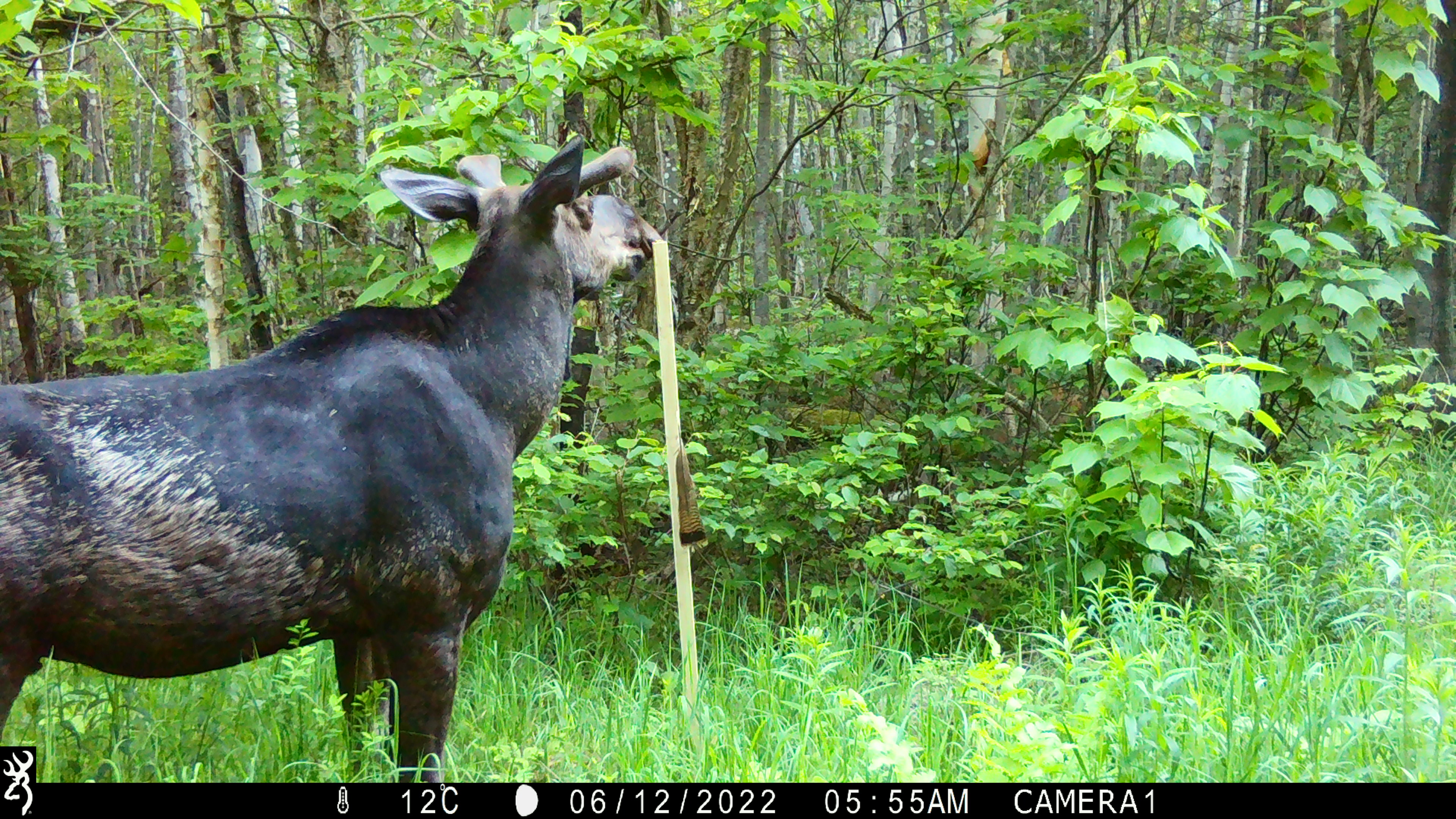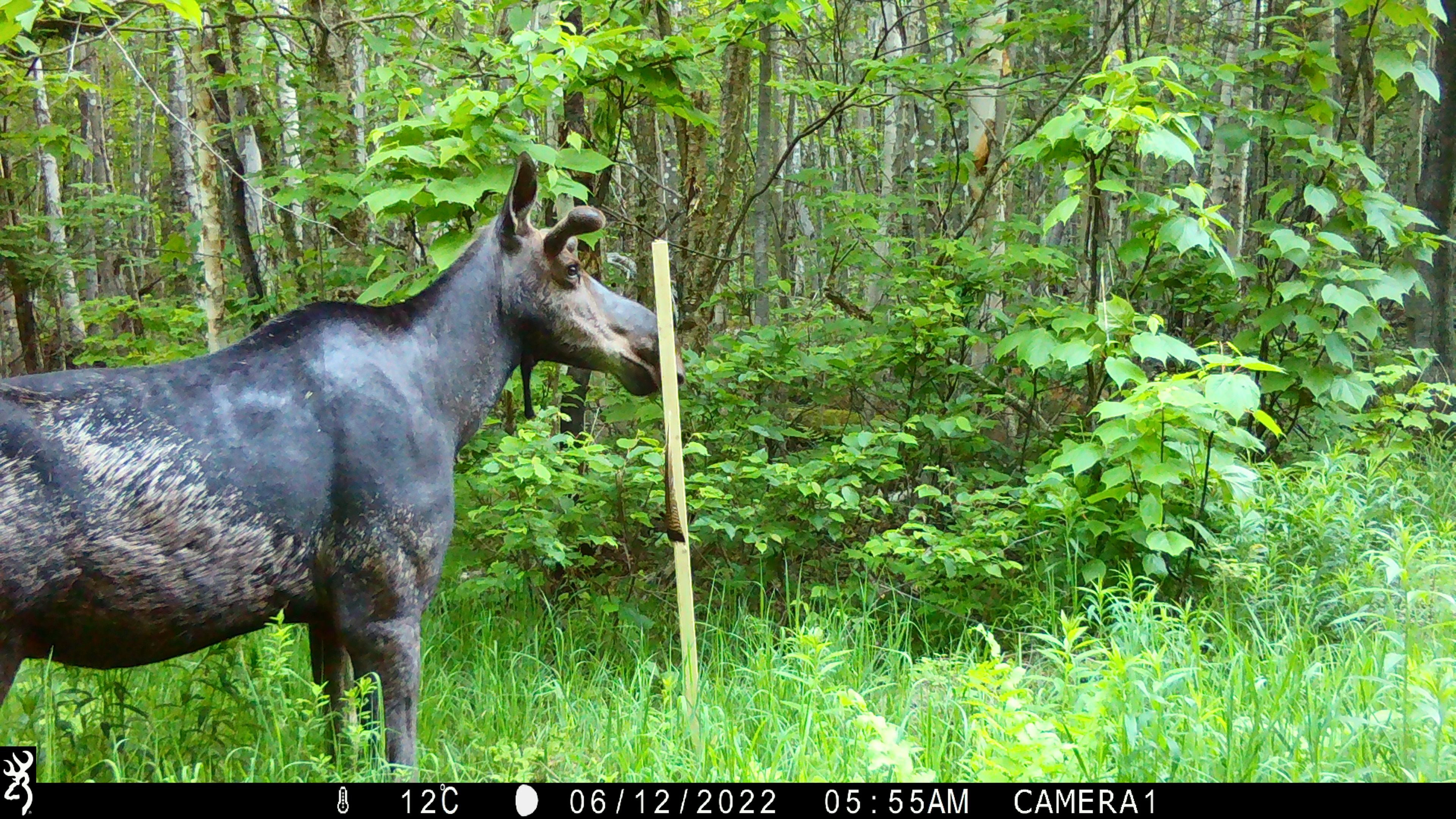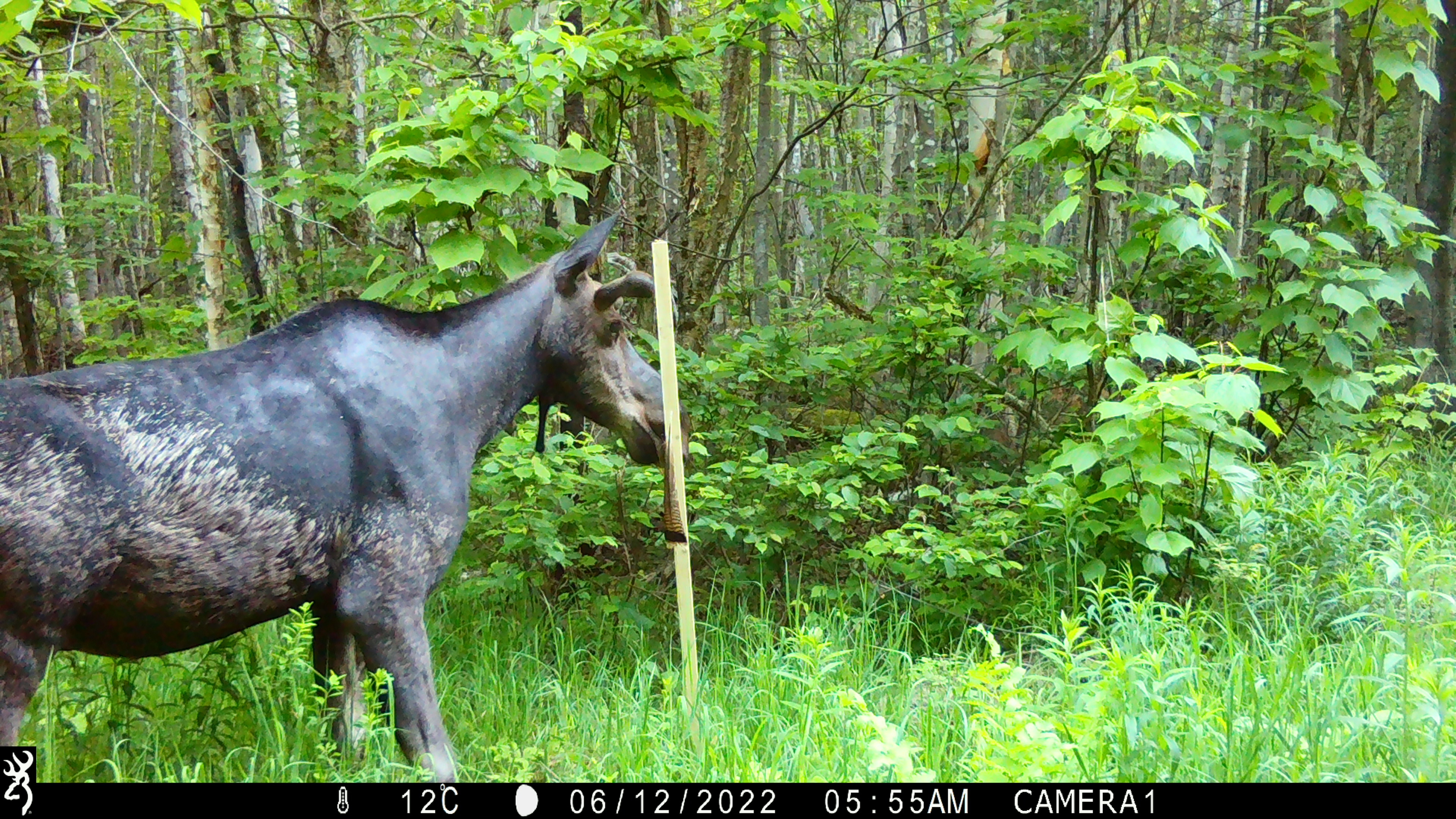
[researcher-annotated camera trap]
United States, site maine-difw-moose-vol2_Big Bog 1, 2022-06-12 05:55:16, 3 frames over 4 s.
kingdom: Animalia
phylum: Chordata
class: Mammalia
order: Artiodactyla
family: Cervidae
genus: Alces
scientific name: Alces alces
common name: moose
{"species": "moose (Alces alces)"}